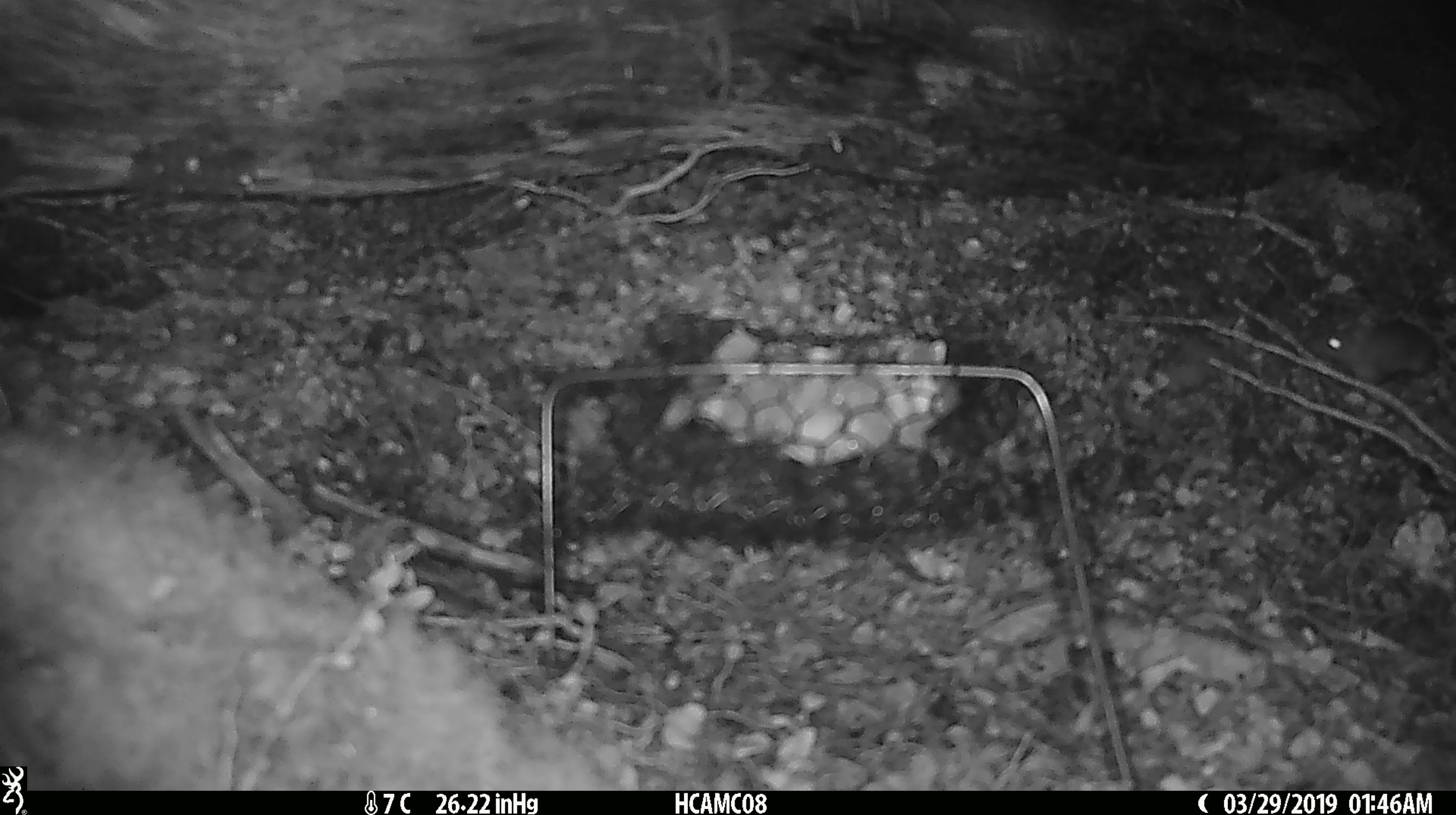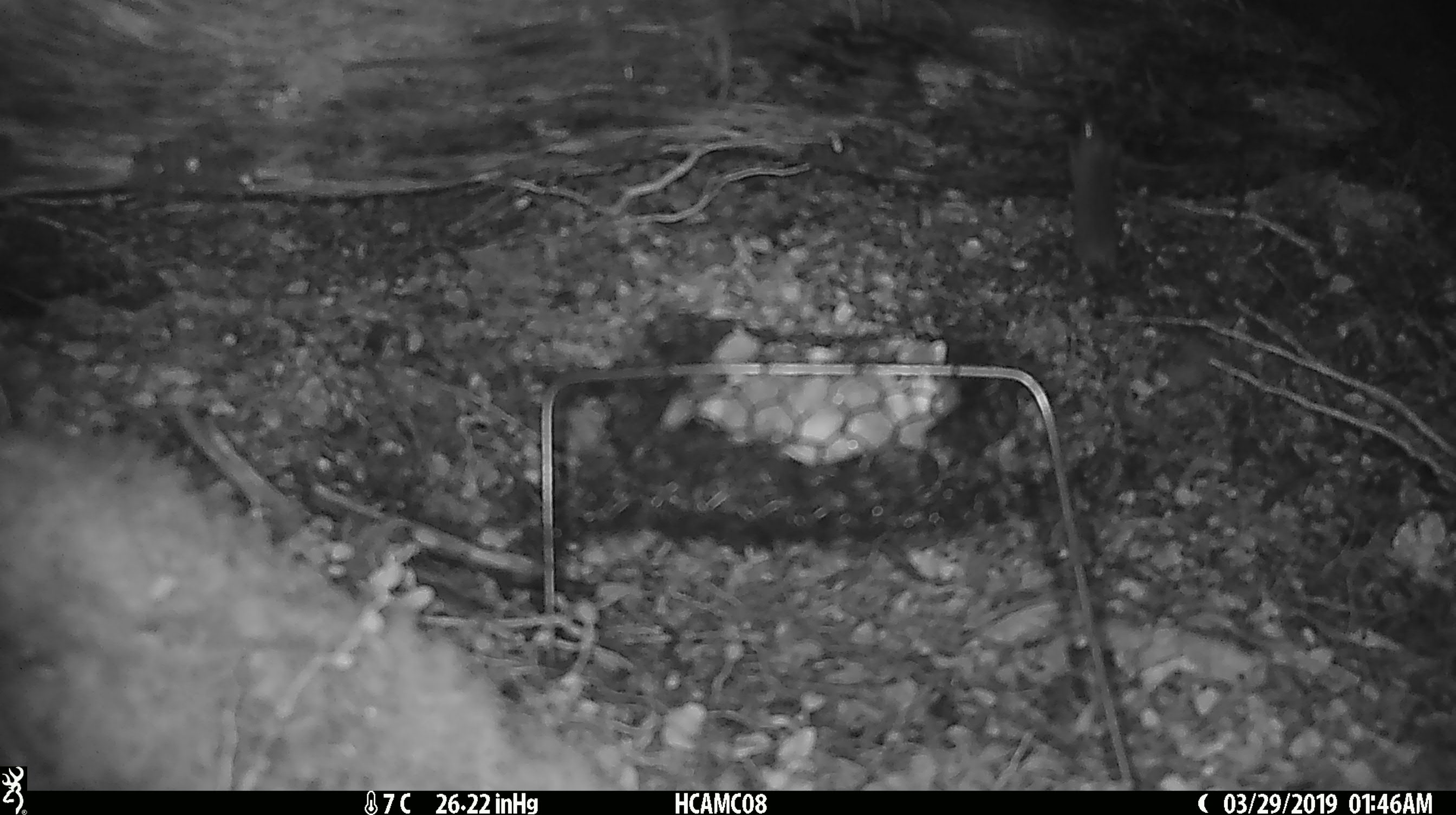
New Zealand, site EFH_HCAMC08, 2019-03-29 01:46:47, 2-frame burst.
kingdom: Animalia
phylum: Chordata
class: Mammalia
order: Rodentia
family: Muridae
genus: Mus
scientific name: Mus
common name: mouse